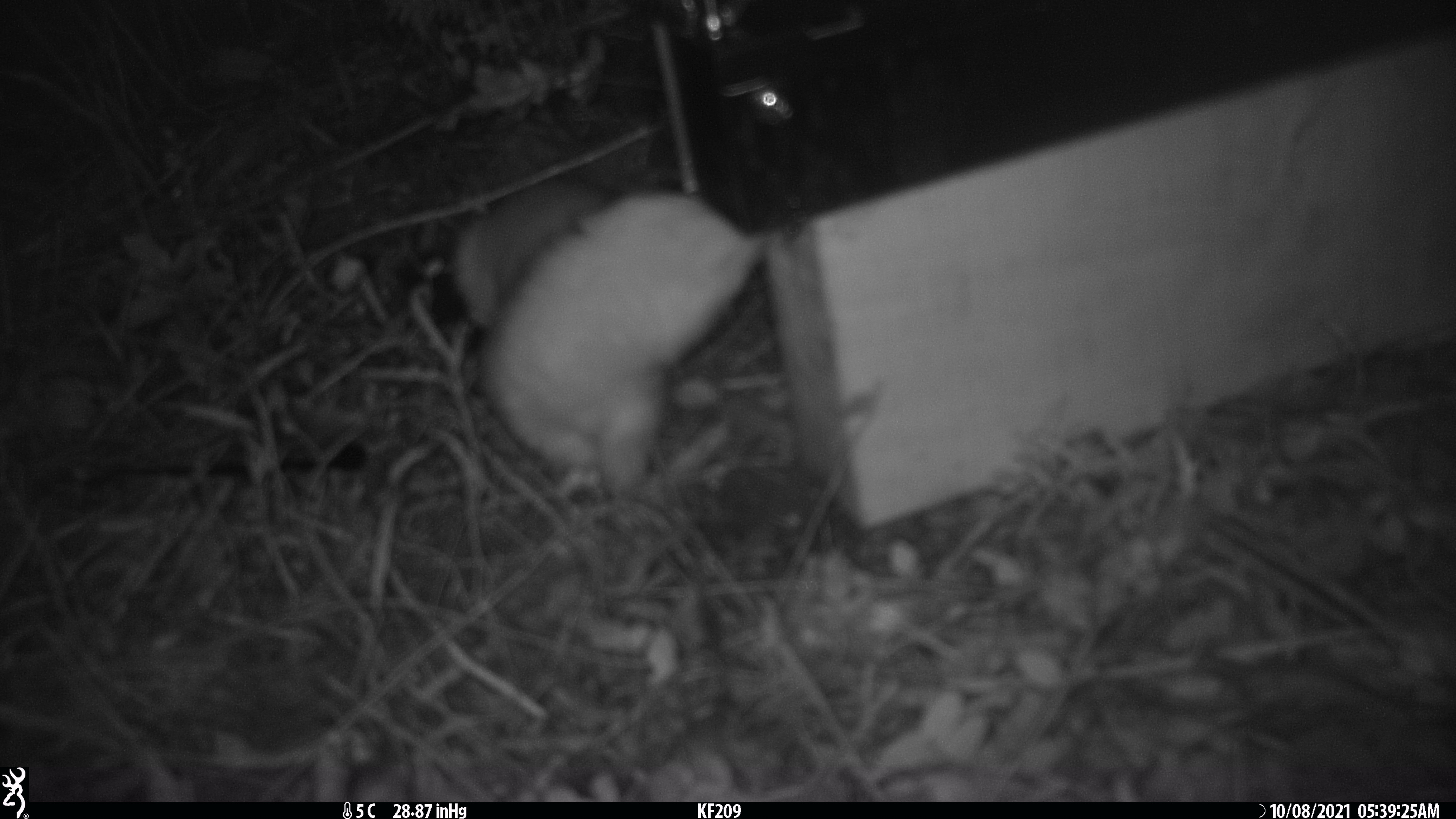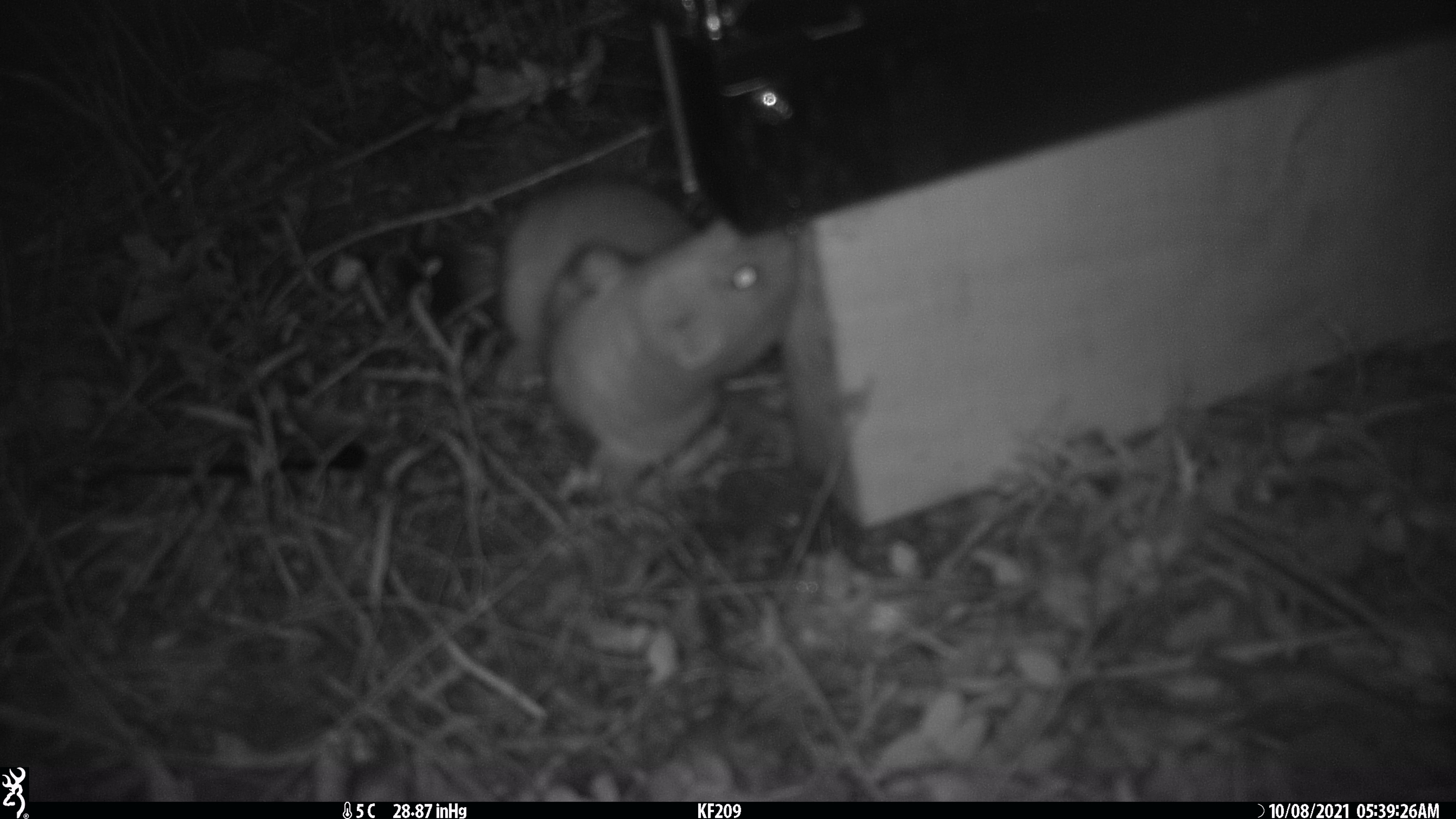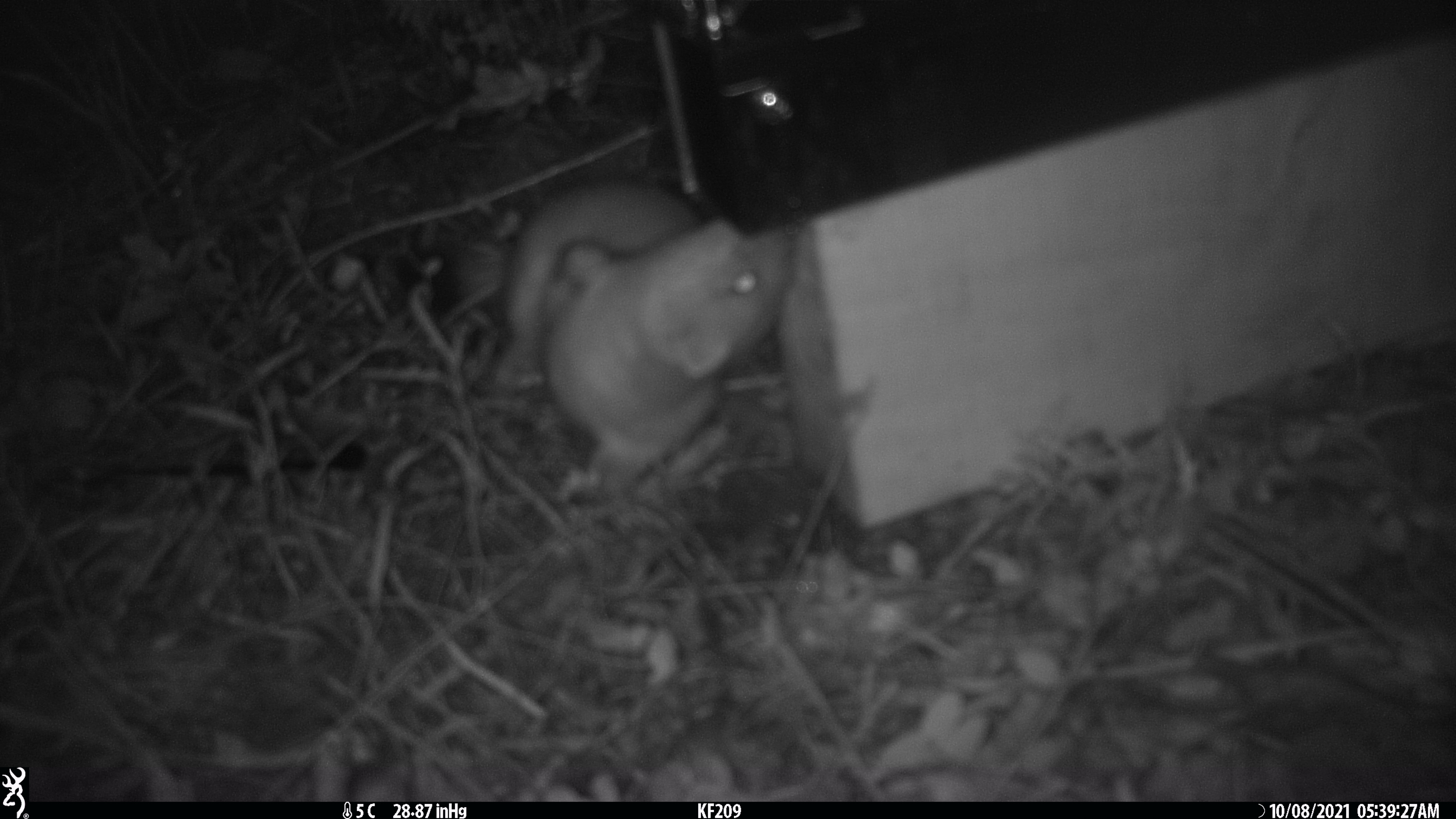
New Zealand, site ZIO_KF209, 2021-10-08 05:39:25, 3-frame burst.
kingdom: Animalia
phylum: Chordata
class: Mammalia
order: Carnivora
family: Mustelidae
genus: Mustela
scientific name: Mustela erminea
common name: stoat